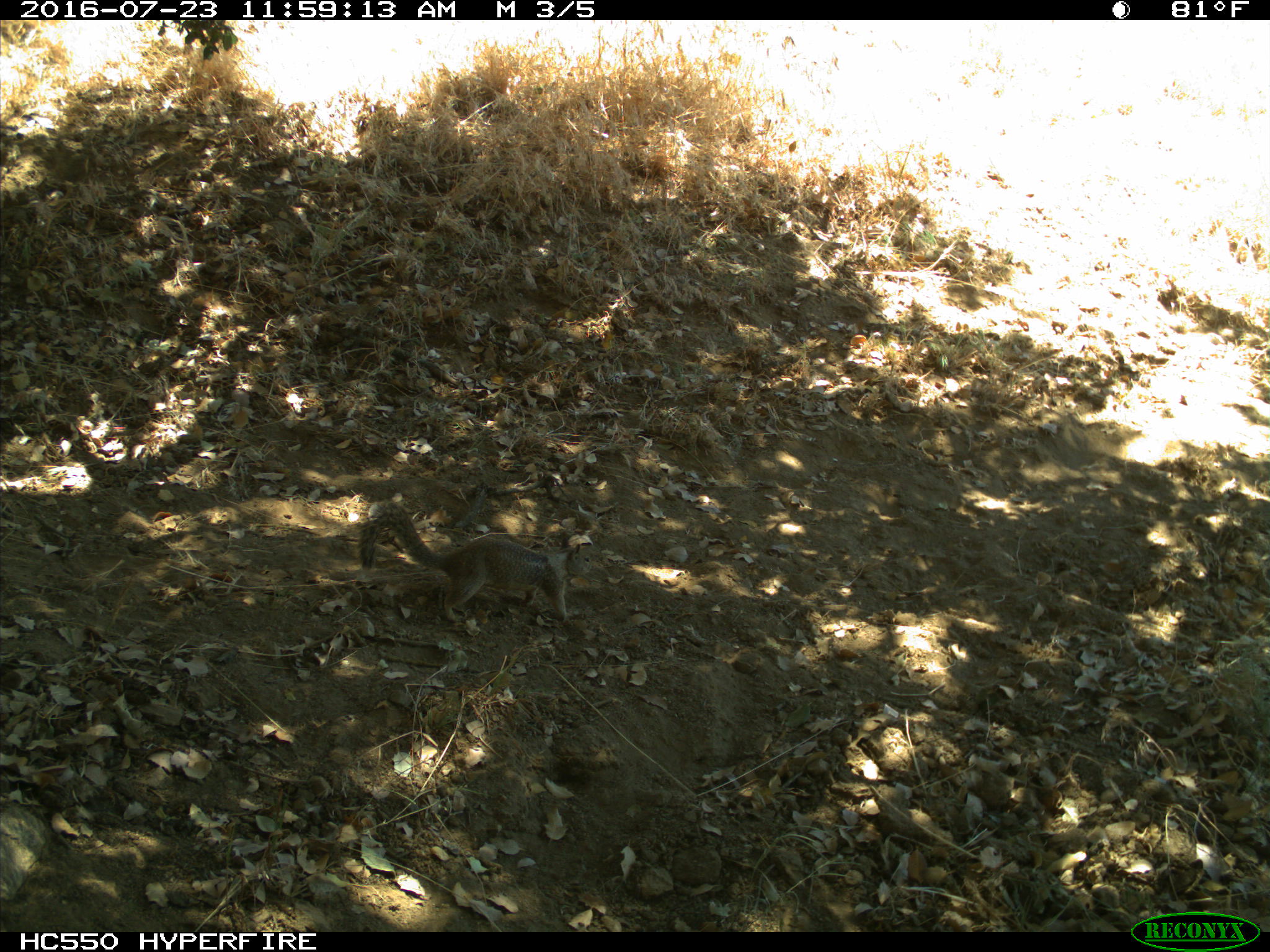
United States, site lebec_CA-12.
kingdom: Animalia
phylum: Chordata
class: Mammalia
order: Rodentia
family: Sciuridae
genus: Otospermophilus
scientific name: Otospermophilus beecheyi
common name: california ground squirrel